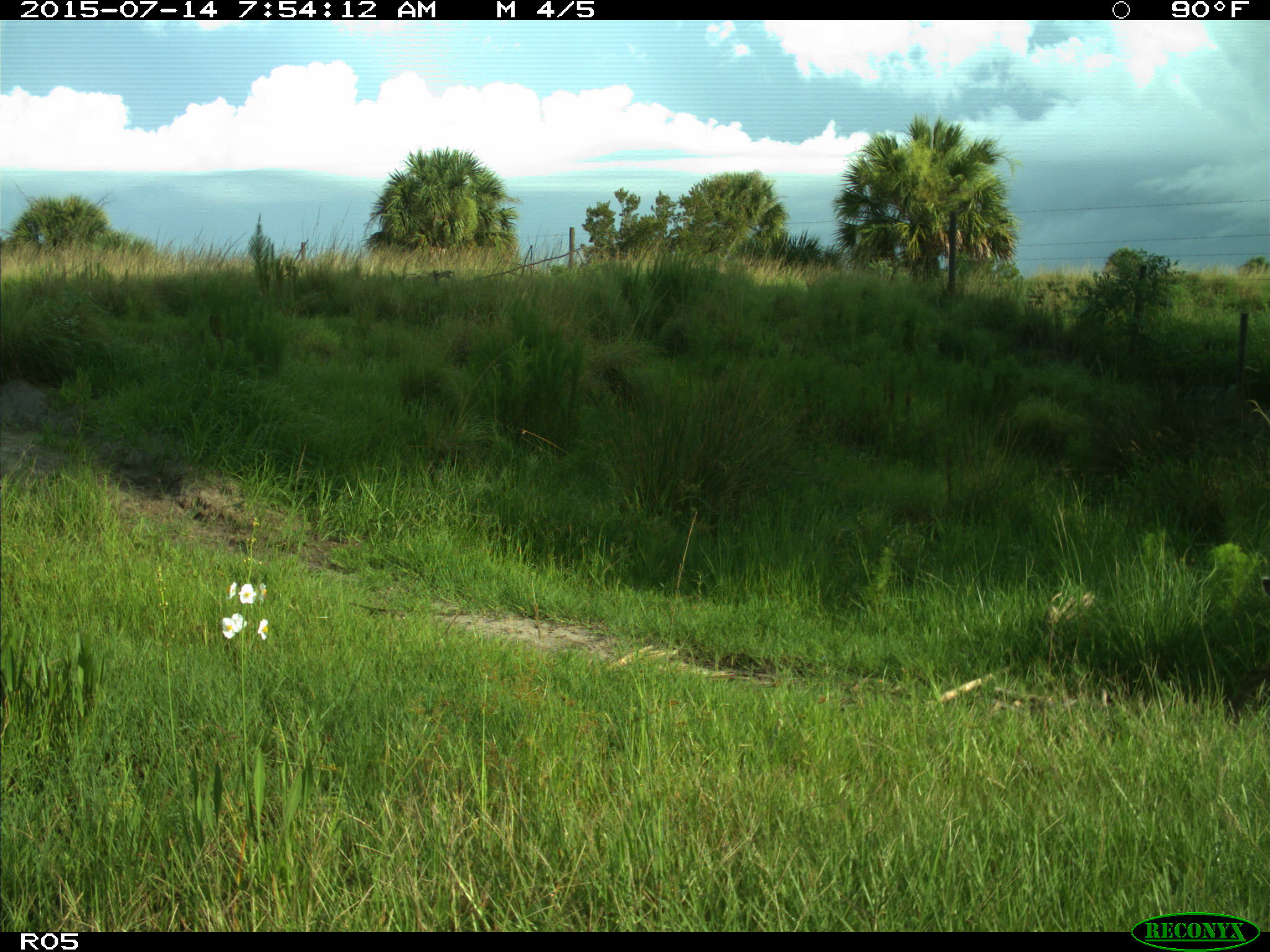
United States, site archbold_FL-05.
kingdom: Animalia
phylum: Chordata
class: Mammalia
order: Carnivora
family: Felidae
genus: Lynx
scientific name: Lynx rufus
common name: bobcat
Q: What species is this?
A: Lynx rufus (bobcat).